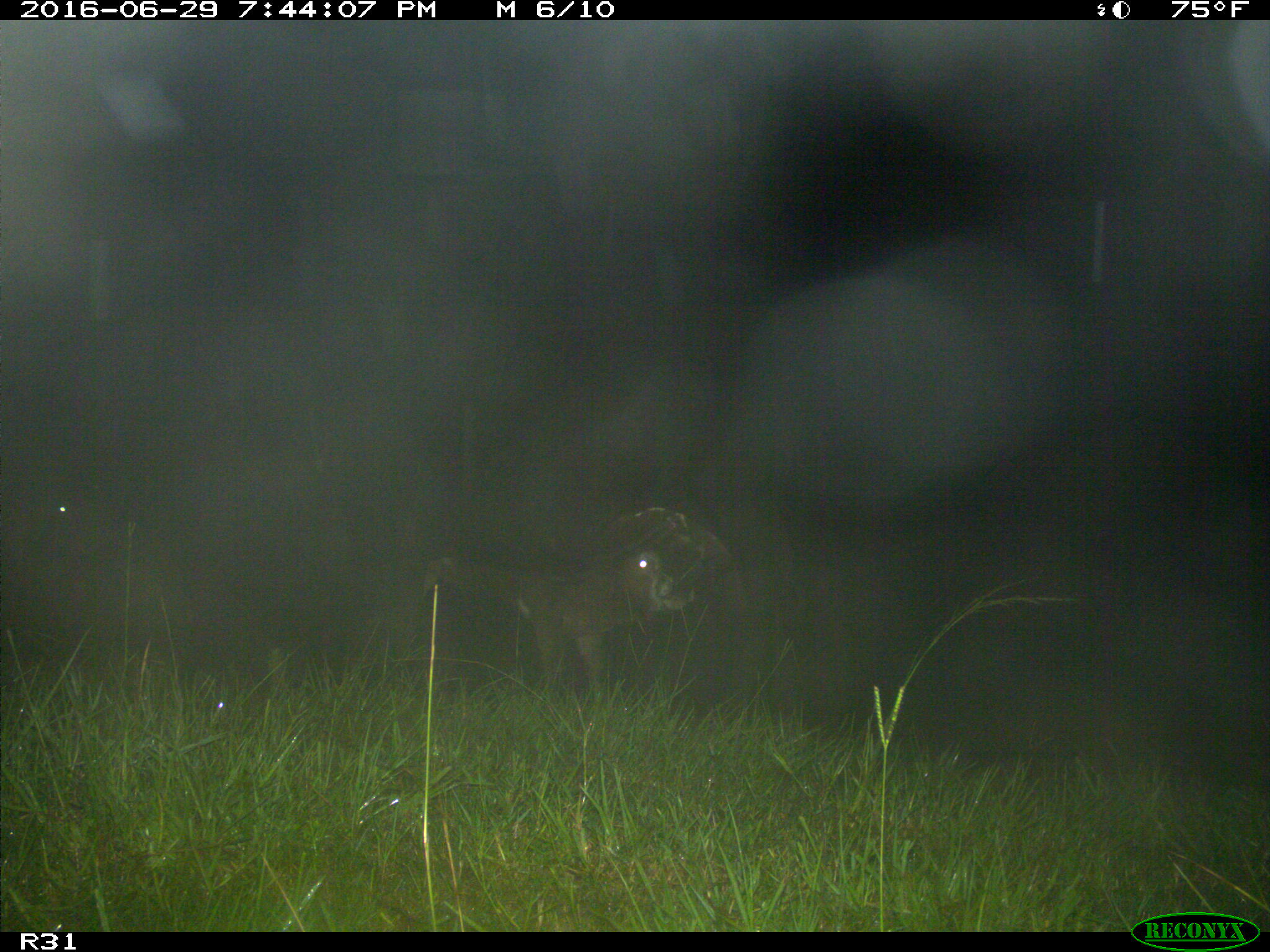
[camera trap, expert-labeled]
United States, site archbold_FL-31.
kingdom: Animalia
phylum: Chordata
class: Mammalia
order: Artiodactyla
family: Bovidae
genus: Bos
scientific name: Bos taurus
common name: domestic cow